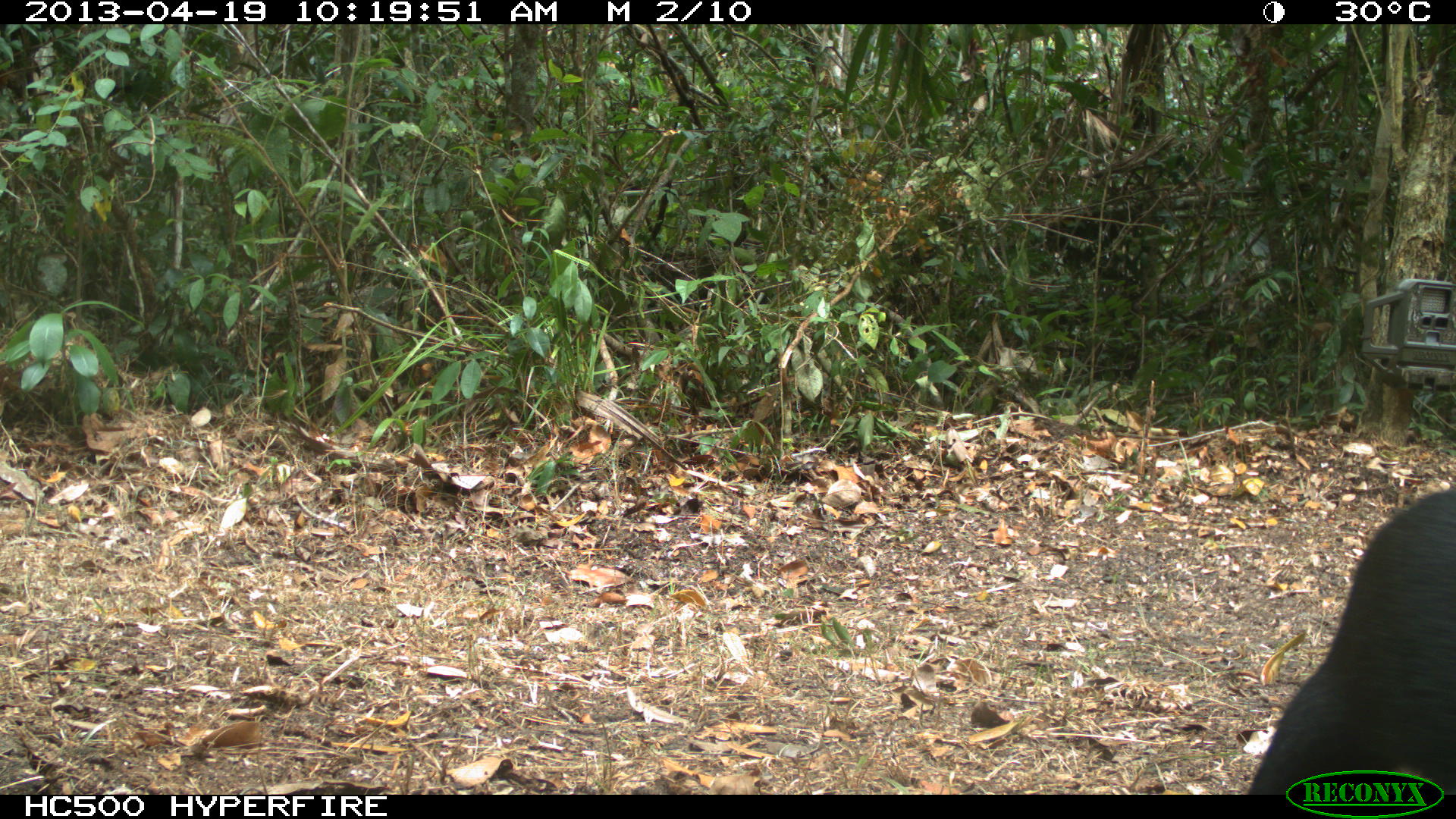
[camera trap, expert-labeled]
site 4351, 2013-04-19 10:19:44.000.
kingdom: Animalia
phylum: Chordata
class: Mammalia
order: Carnivora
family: Mustelidae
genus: Eira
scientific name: Eira barbara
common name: tayra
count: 1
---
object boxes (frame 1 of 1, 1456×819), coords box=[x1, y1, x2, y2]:
eira barbara: box=[1246, 483, 1456, 792]